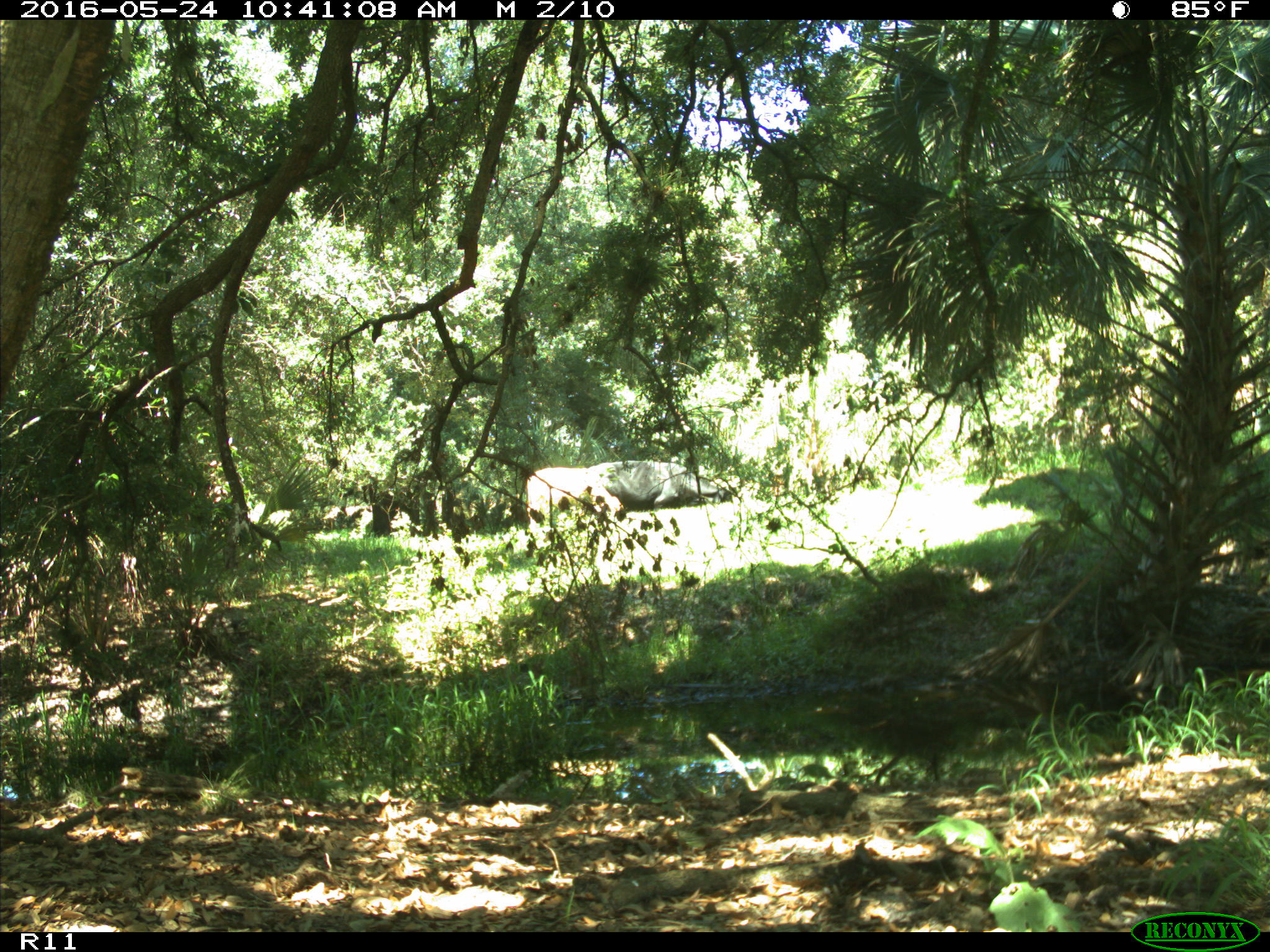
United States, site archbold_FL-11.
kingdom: Animalia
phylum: Chordata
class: Mammalia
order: Artiodactyla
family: Bovidae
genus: Bos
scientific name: Bos taurus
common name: domestic cow